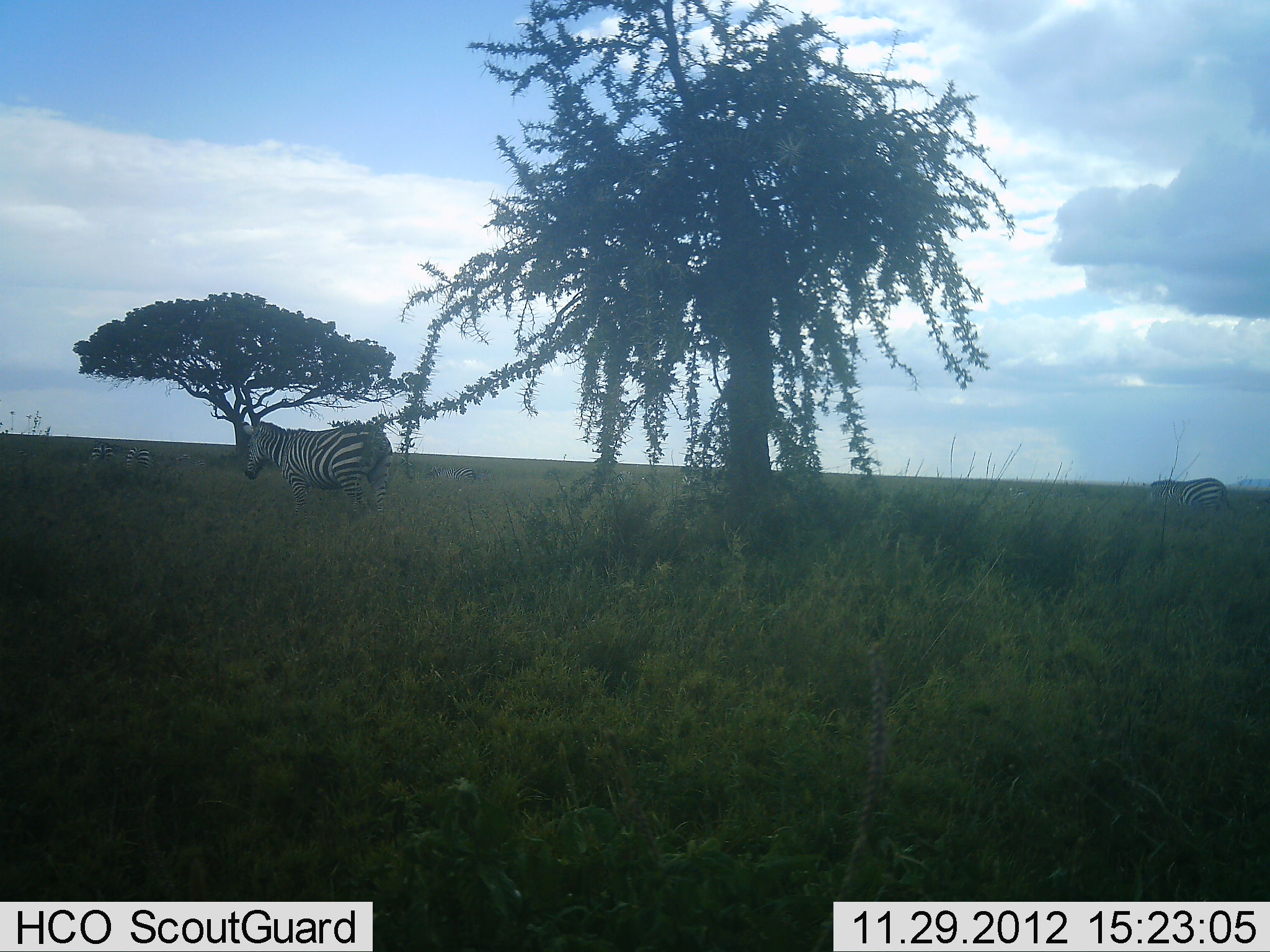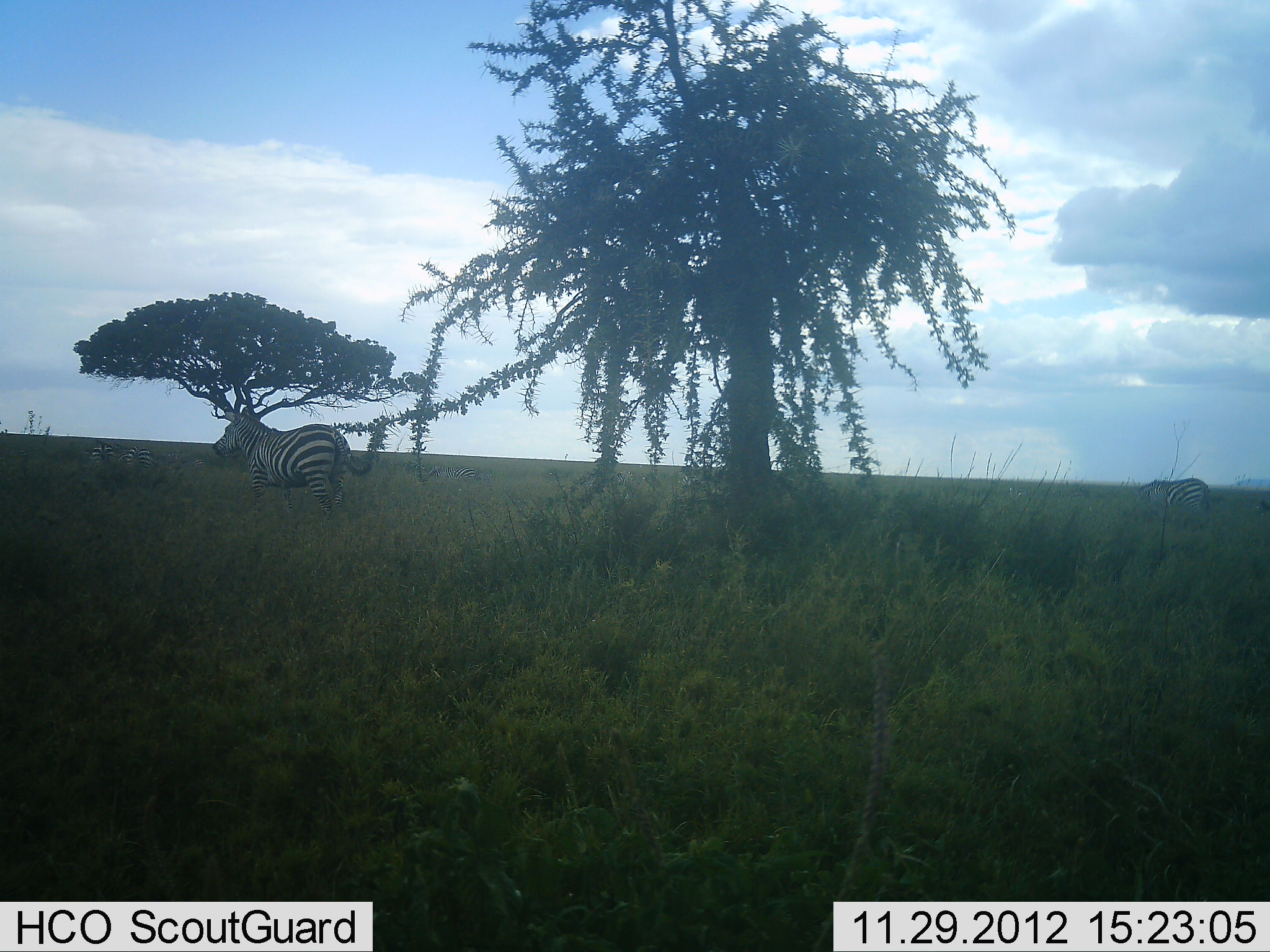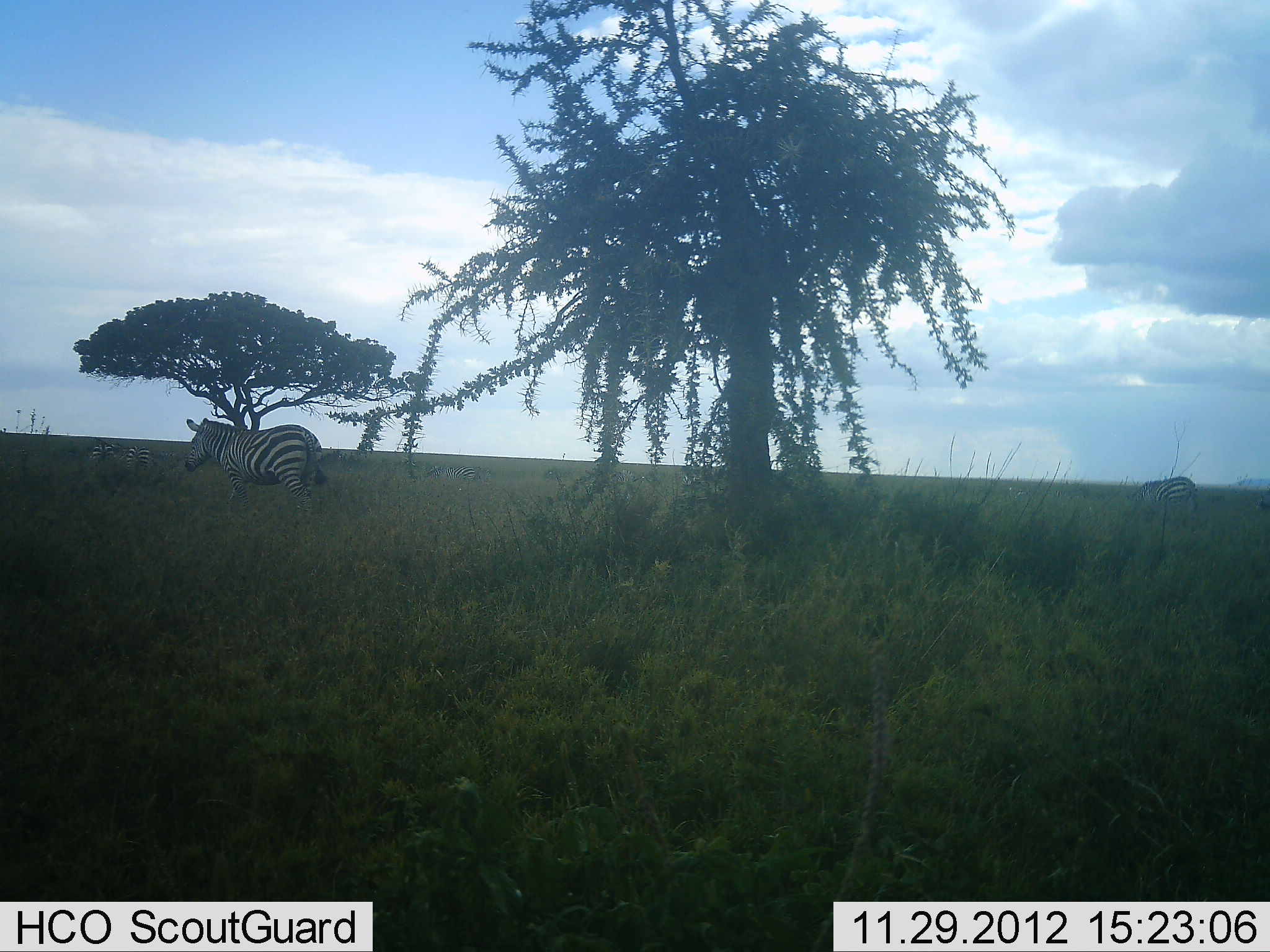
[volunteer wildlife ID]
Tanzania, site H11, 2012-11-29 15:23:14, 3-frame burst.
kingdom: Animalia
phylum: Chordata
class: Mammalia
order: Perissodactyla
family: Equidae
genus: Equus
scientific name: Equus quagga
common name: plains zebra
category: zebra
Zebra (plains zebra) (Equus quagga), count 3. Behavior (volunteer vote fractions): standing 40%, resting 0%, moving 90%, interacting 10%. Young present (vote fraction): 0%. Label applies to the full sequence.